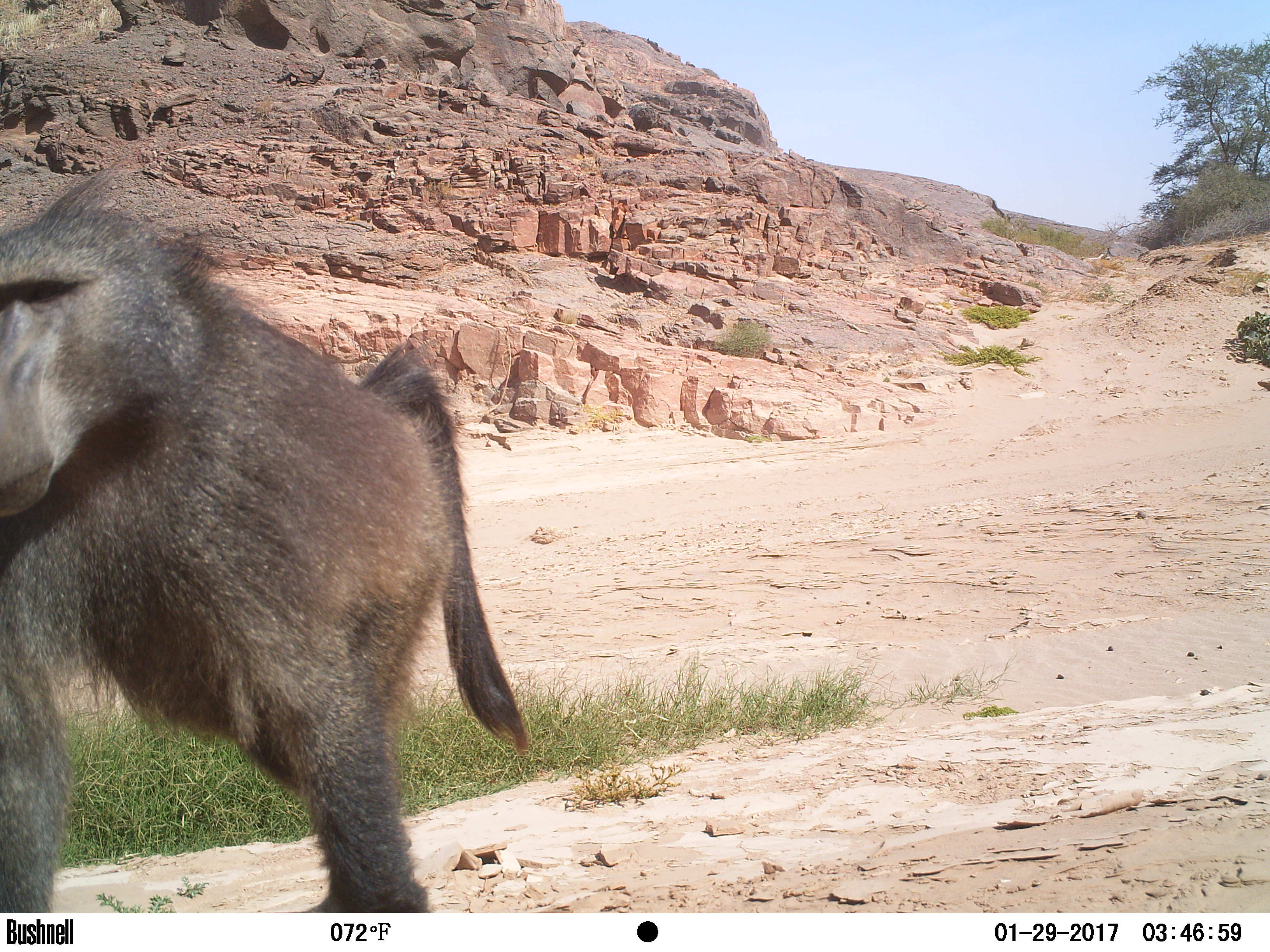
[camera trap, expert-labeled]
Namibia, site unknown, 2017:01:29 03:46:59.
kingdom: Animalia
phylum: Chordata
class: Mammalia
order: Primates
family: Cercopithecidae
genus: Papio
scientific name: Papio anubis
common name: olive baboon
Papio anubis (olive baboon).